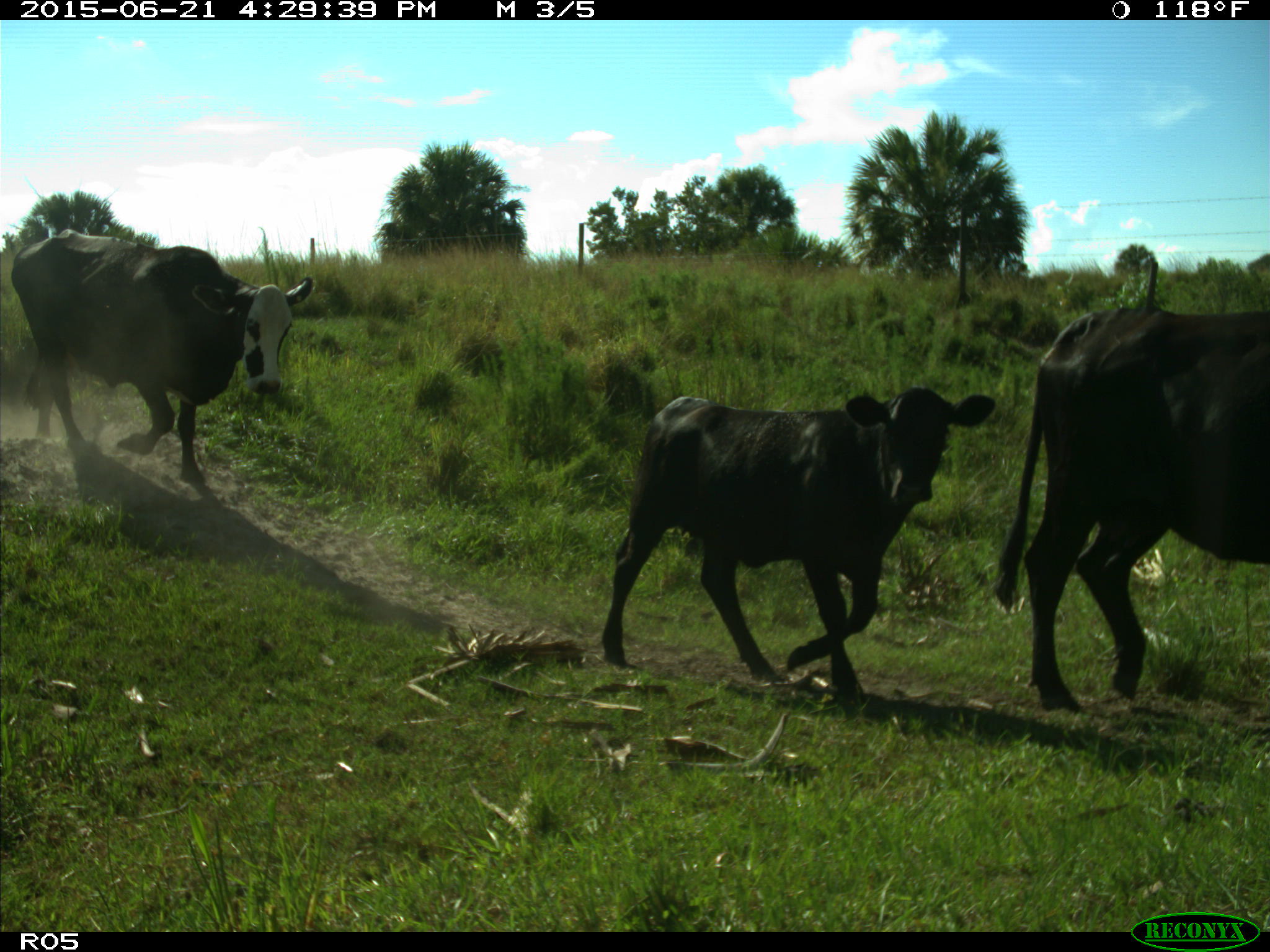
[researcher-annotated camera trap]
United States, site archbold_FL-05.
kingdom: Animalia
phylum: Chordata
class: Mammalia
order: Artiodactyla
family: Bovidae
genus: Bos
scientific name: Bos taurus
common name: domestic cow